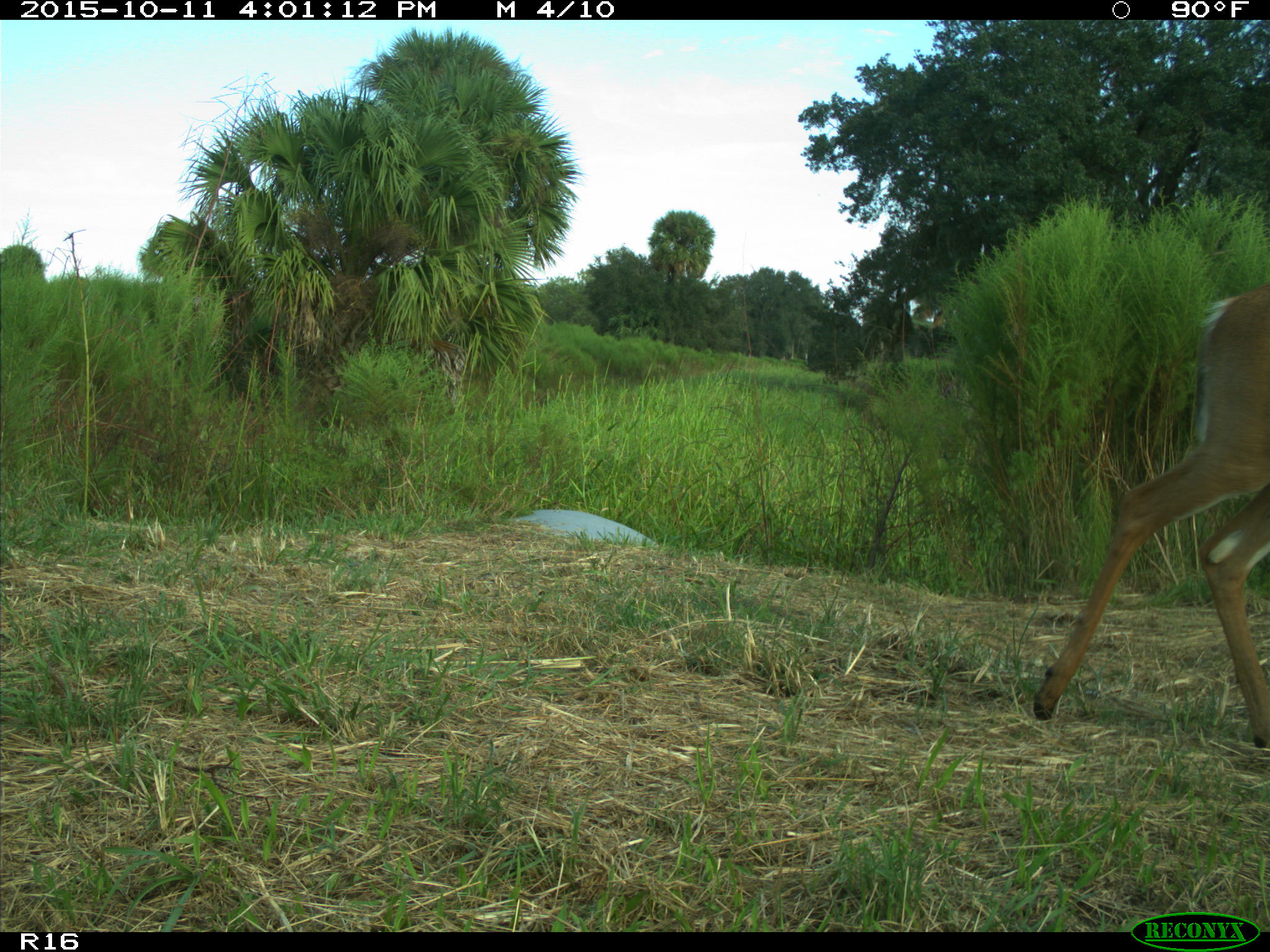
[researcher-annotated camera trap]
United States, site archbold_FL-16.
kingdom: Animalia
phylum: Chordata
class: Mammalia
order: Artiodactyla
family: Cervidae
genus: Odocoileus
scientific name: Odocoileus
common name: deer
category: unidentified deer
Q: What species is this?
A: Unidentified deer (deer) (Odocoileus).